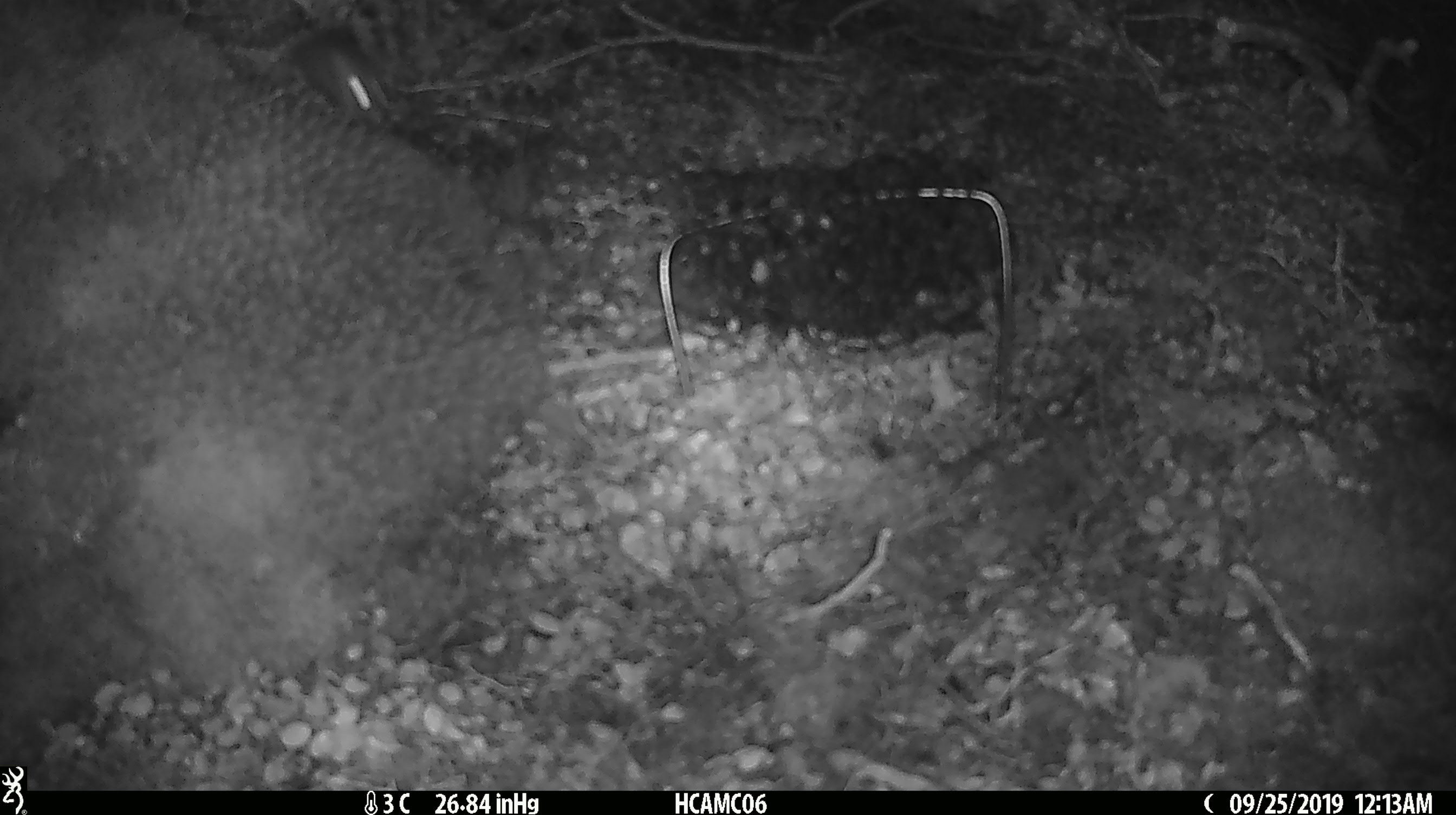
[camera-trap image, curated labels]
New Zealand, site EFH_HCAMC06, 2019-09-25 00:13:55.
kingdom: Animalia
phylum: Chordata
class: Mammalia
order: Rodentia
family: Muridae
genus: Mus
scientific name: Mus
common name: mouse